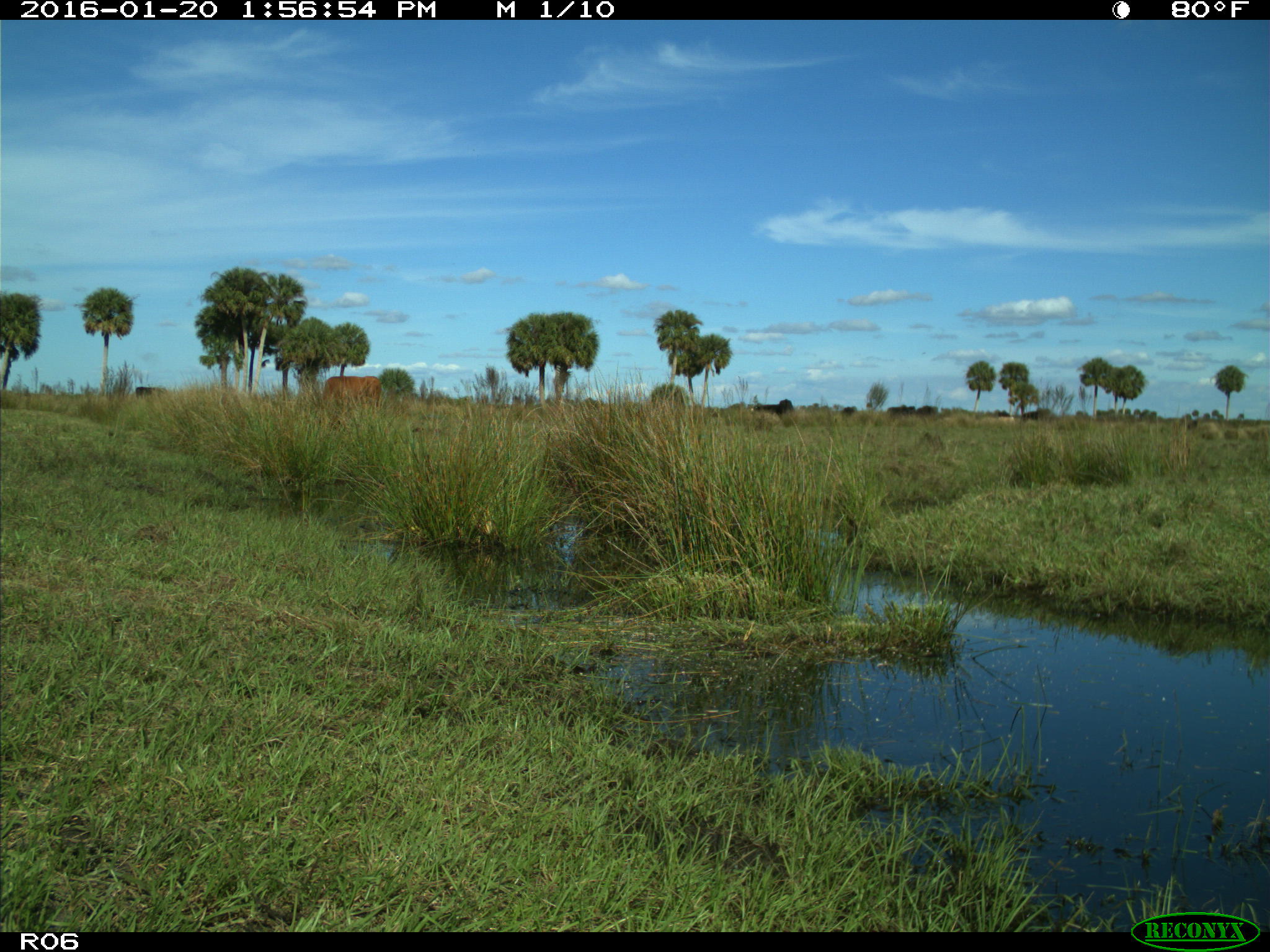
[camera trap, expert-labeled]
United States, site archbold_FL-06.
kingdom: Animalia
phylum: Chordata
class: Mammalia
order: Artiodactyla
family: Bovidae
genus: Bos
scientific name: Bos taurus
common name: domestic cow